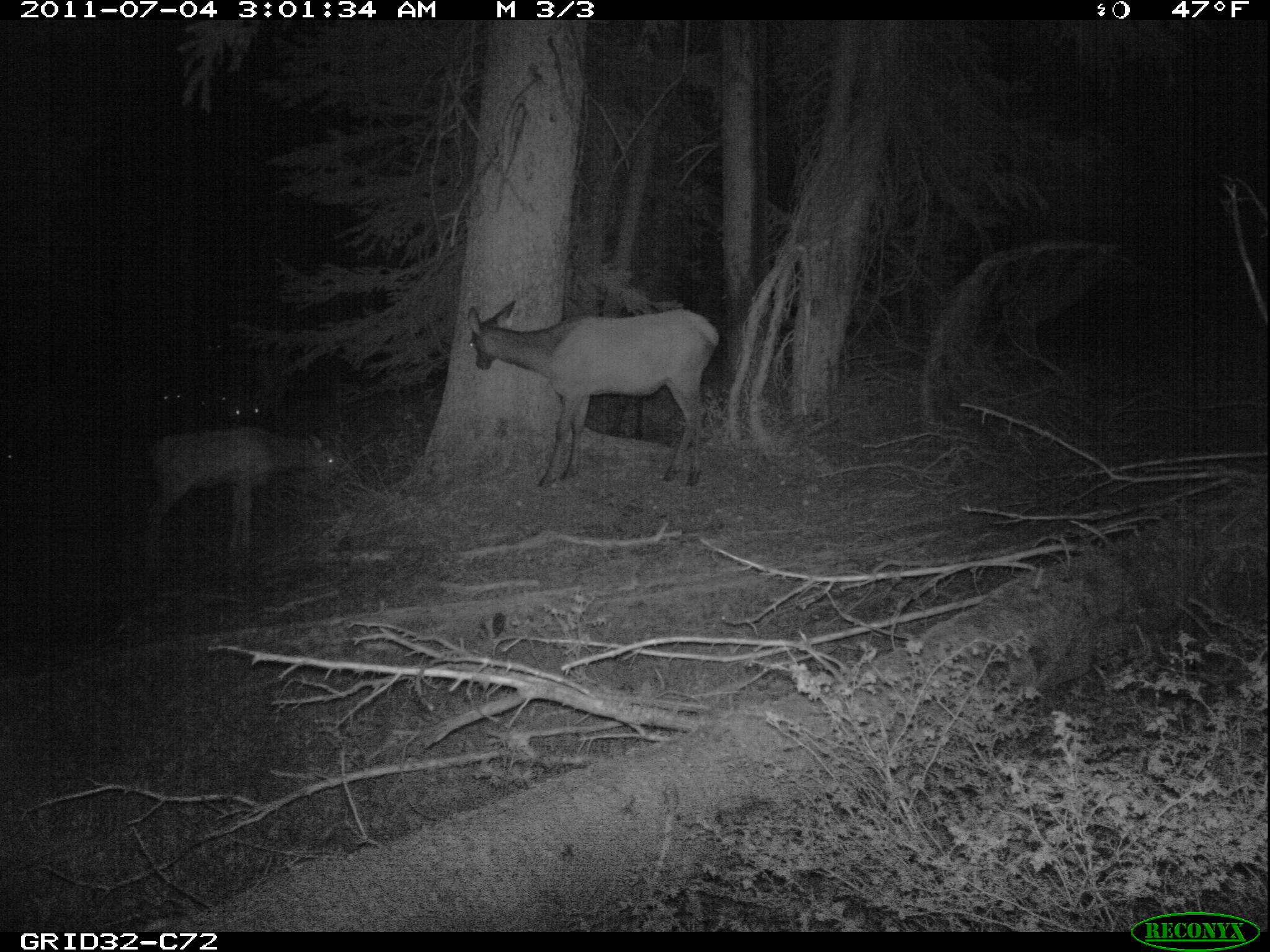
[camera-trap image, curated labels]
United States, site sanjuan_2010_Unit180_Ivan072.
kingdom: Animalia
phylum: Chordata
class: Mammalia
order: Artiodactyla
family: Cervidae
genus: Cervus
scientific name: Cervus elaphus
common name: red deer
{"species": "Cervus elaphus (red deer)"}